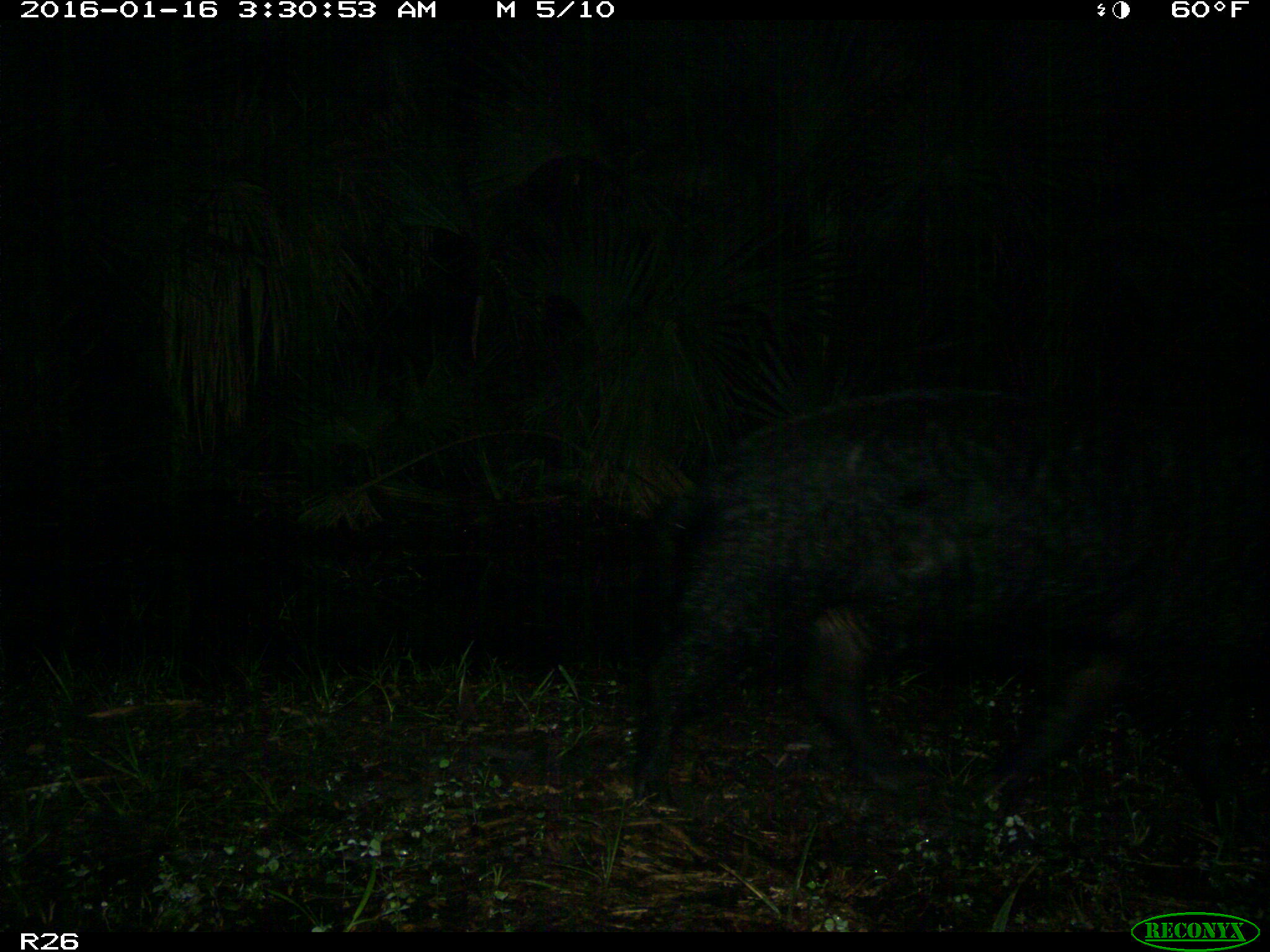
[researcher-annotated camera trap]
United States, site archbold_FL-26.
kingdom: Animalia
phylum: Chordata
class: Mammalia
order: Artiodactyla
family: Suidae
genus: Sus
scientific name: Sus scrofa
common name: wild boar